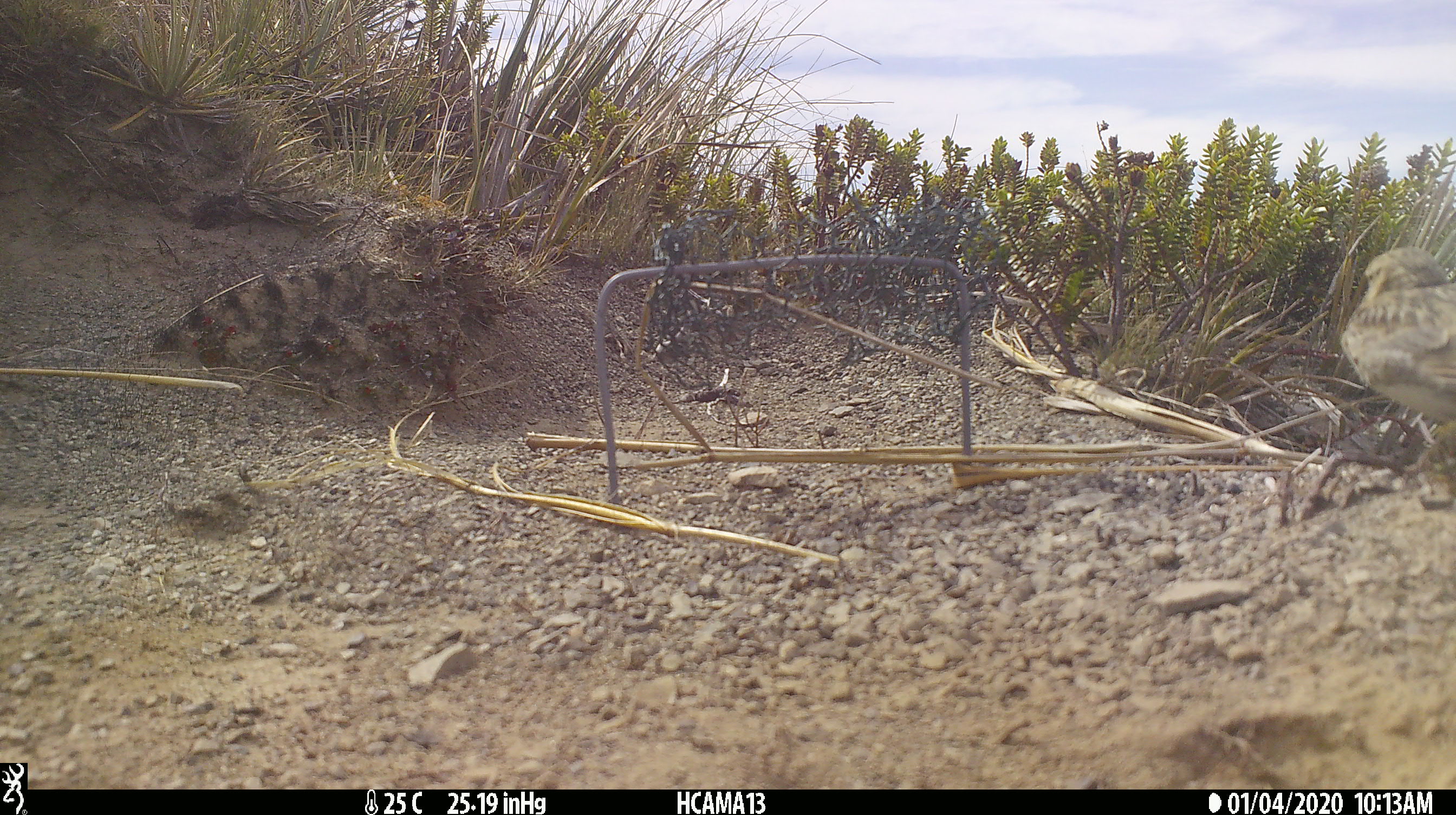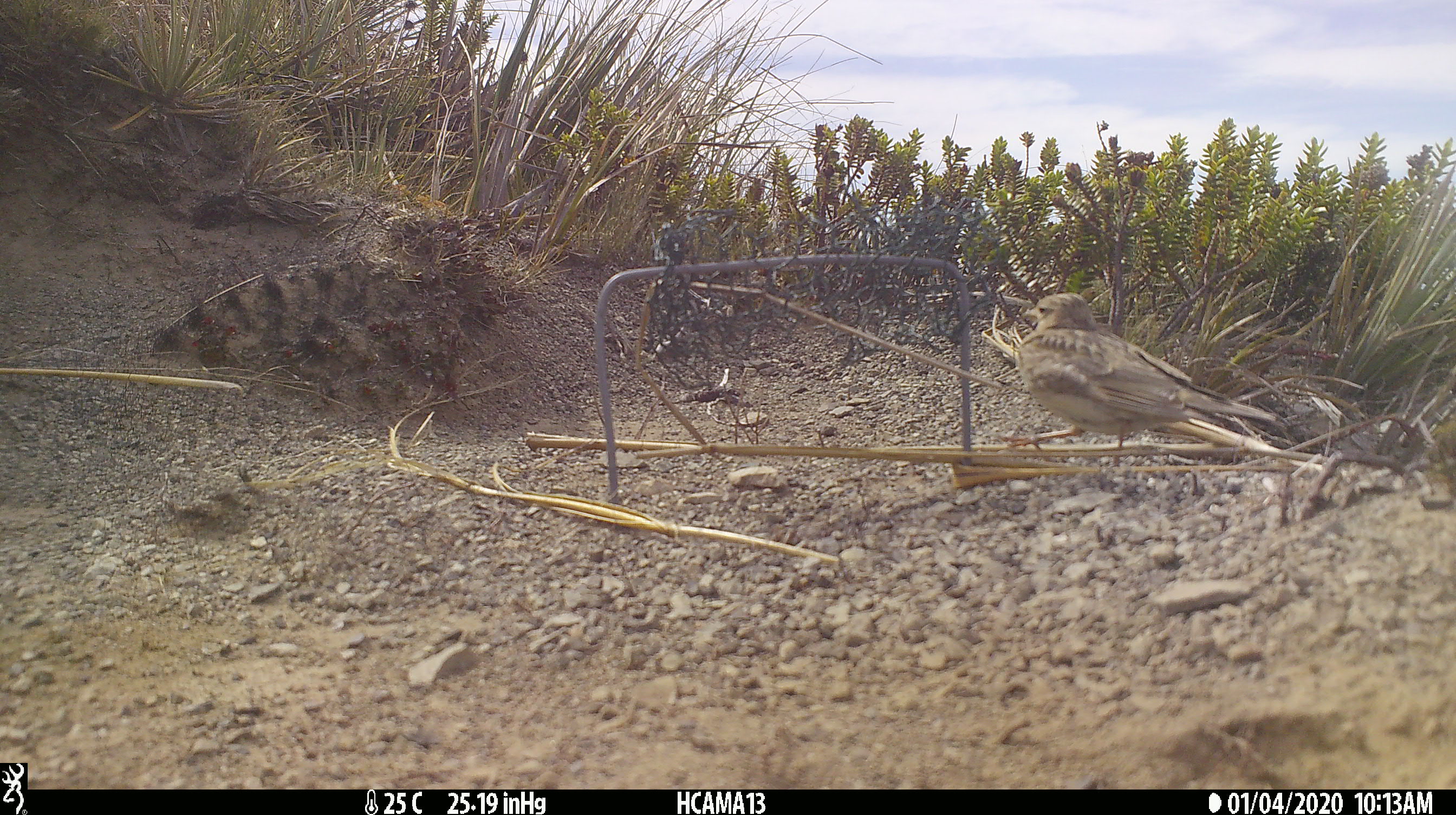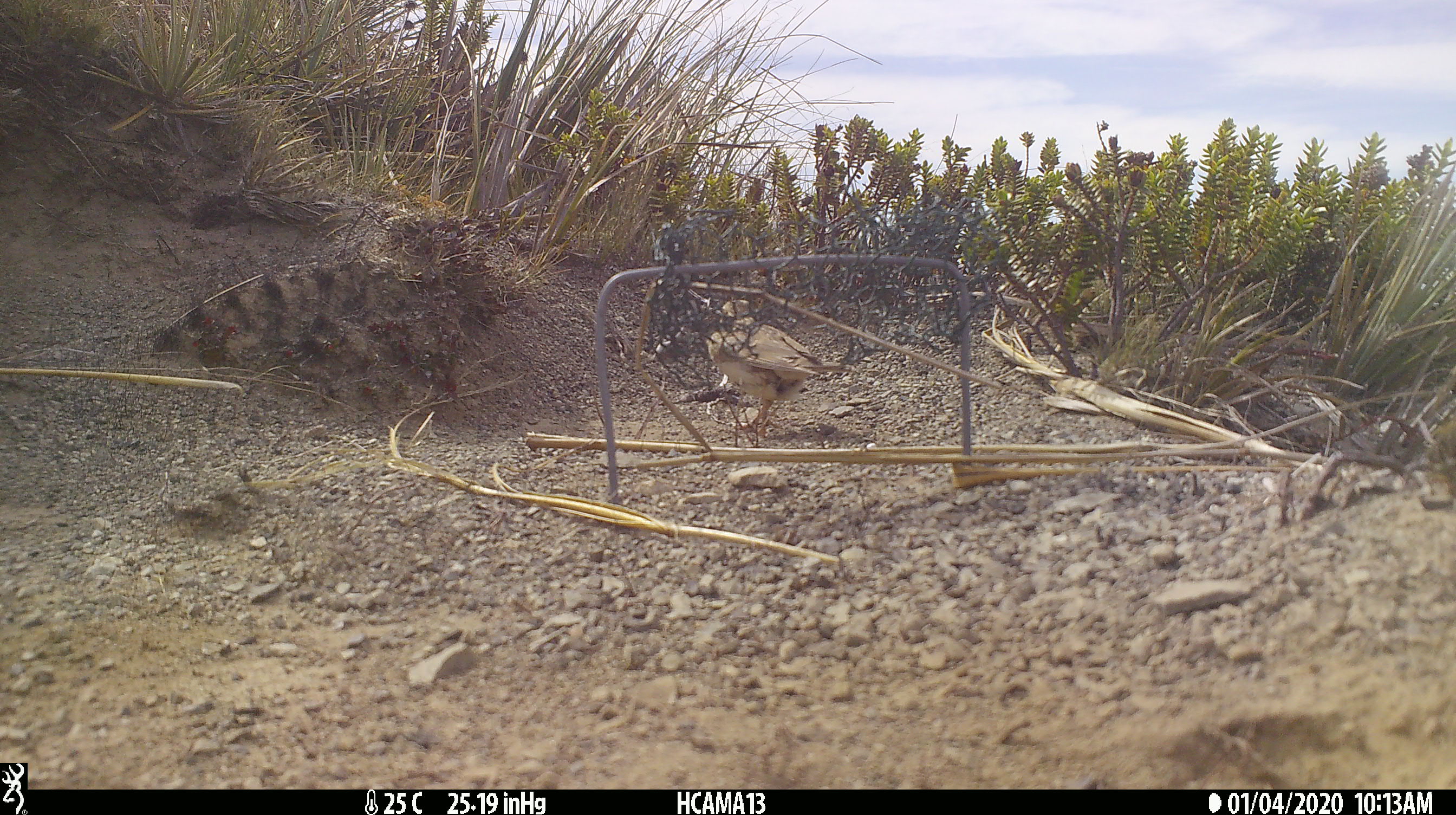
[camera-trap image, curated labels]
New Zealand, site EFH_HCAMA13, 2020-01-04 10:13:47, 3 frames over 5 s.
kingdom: Animalia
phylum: Chordata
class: Aves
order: Passeriformes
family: Motacillidae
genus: Anthus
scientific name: Anthus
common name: pipit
Pipit (Anthus).